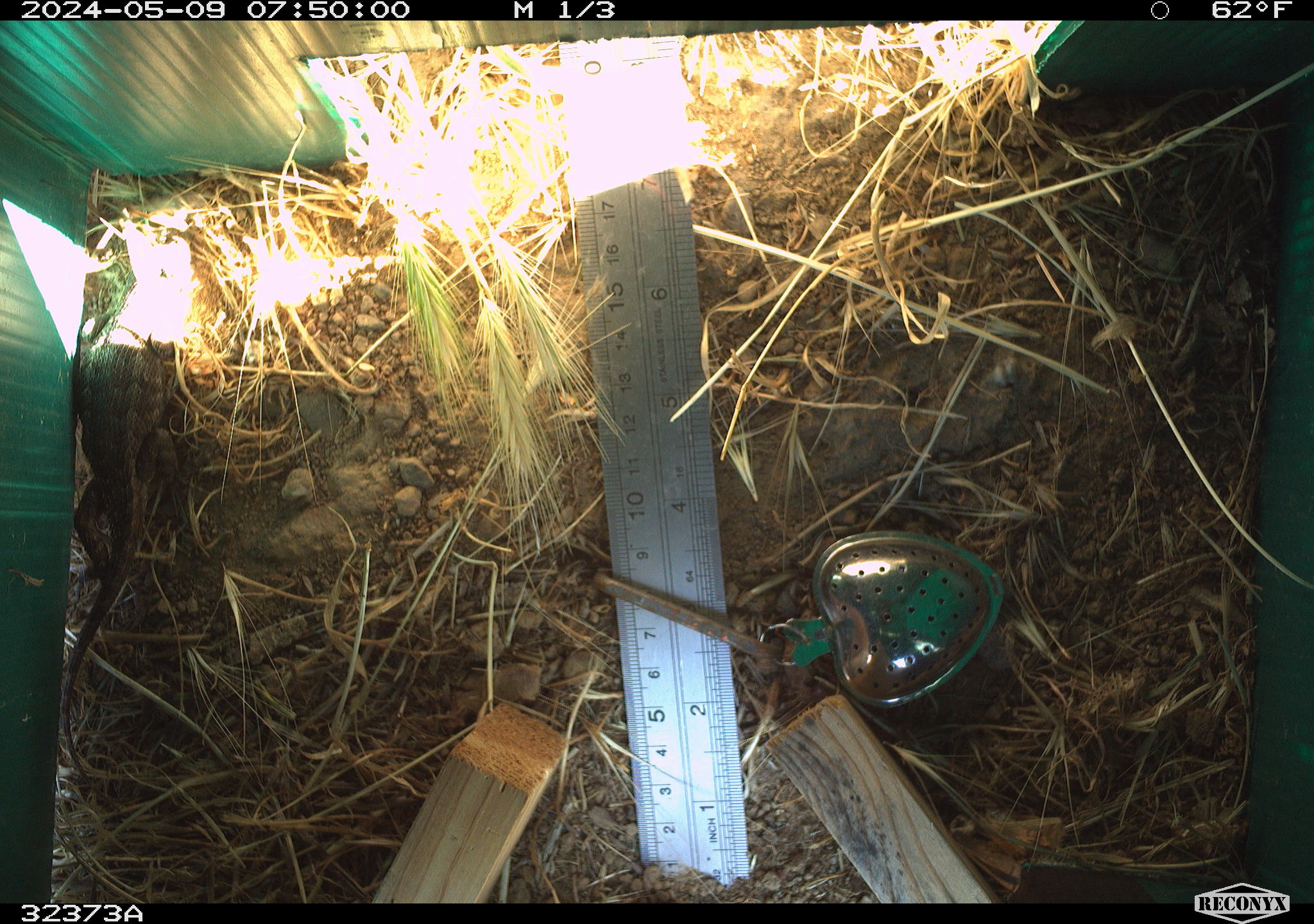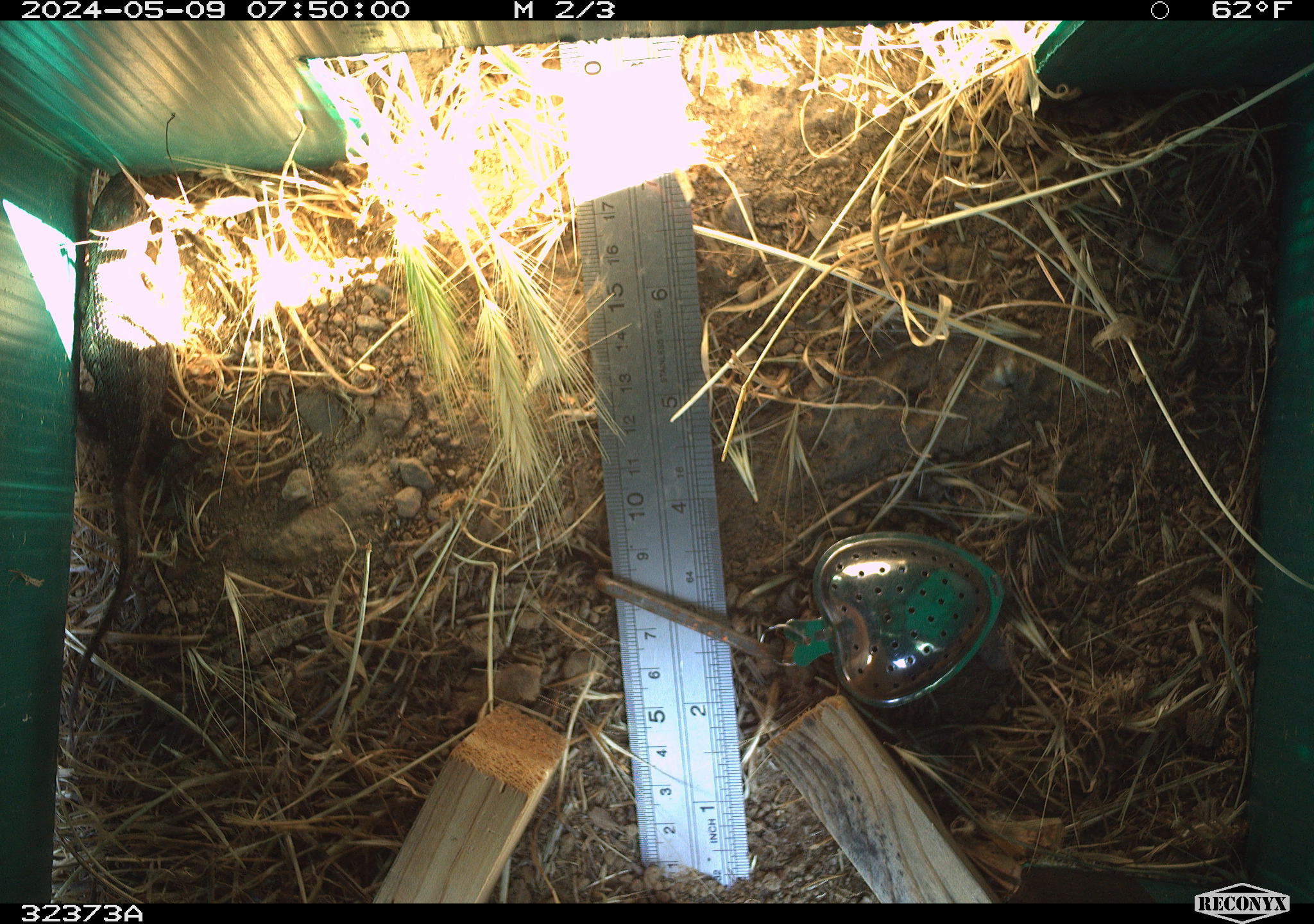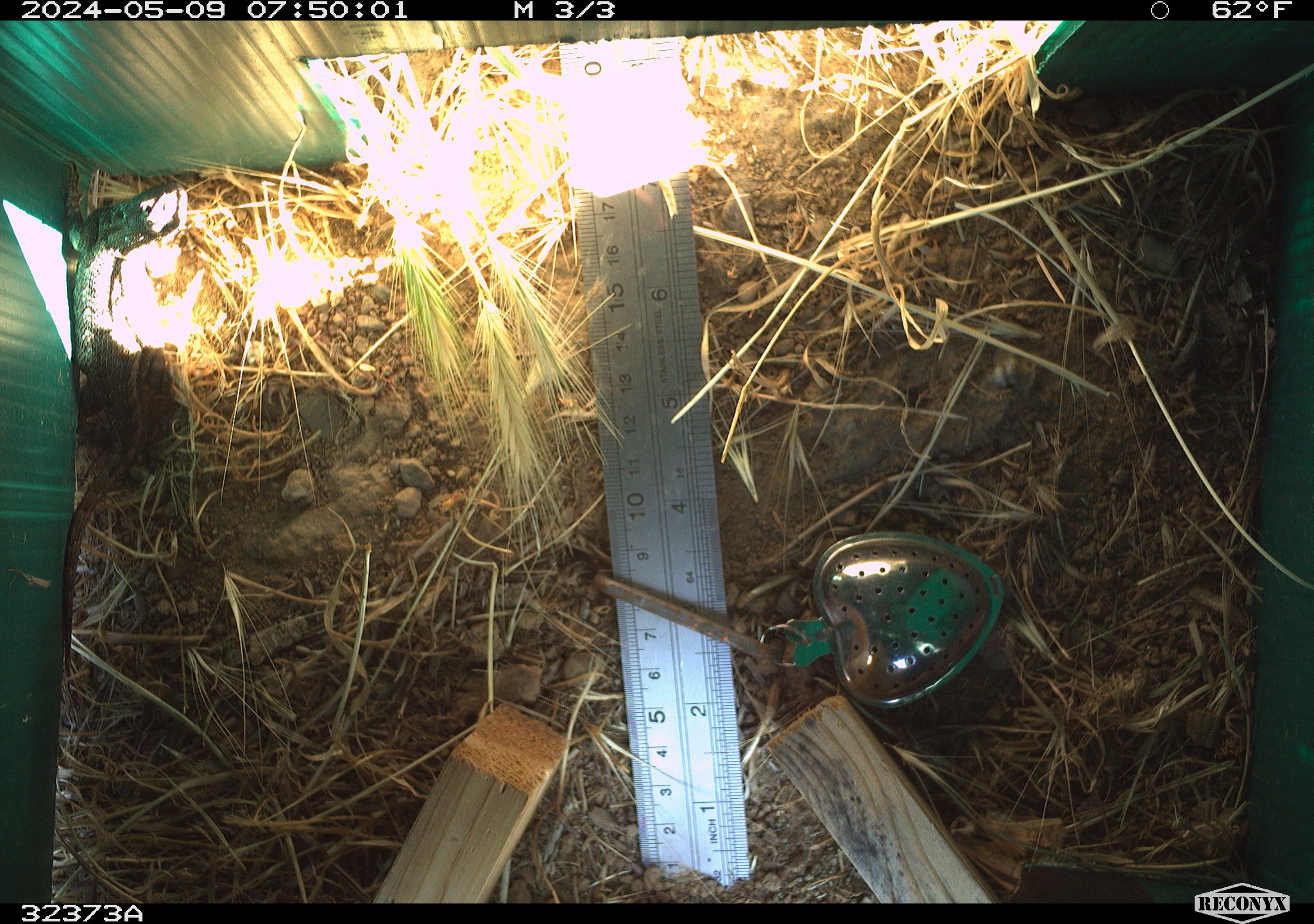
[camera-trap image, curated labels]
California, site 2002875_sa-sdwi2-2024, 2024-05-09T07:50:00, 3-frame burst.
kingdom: Animalia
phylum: Chordata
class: Reptilia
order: Squamata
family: Phrynosomatidae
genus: Sceloporus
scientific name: Sceloporus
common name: spiny lizards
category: sceloporus species